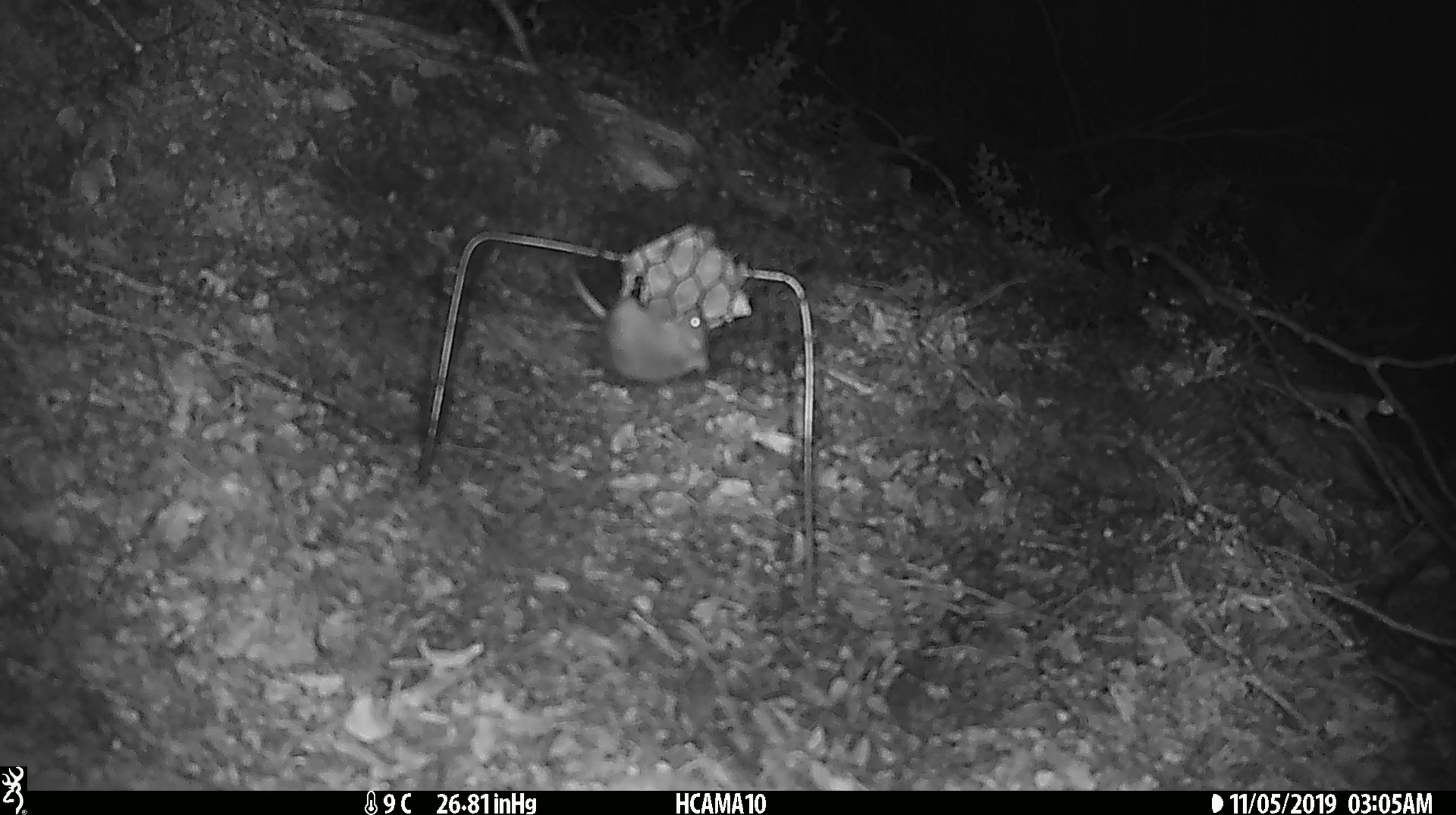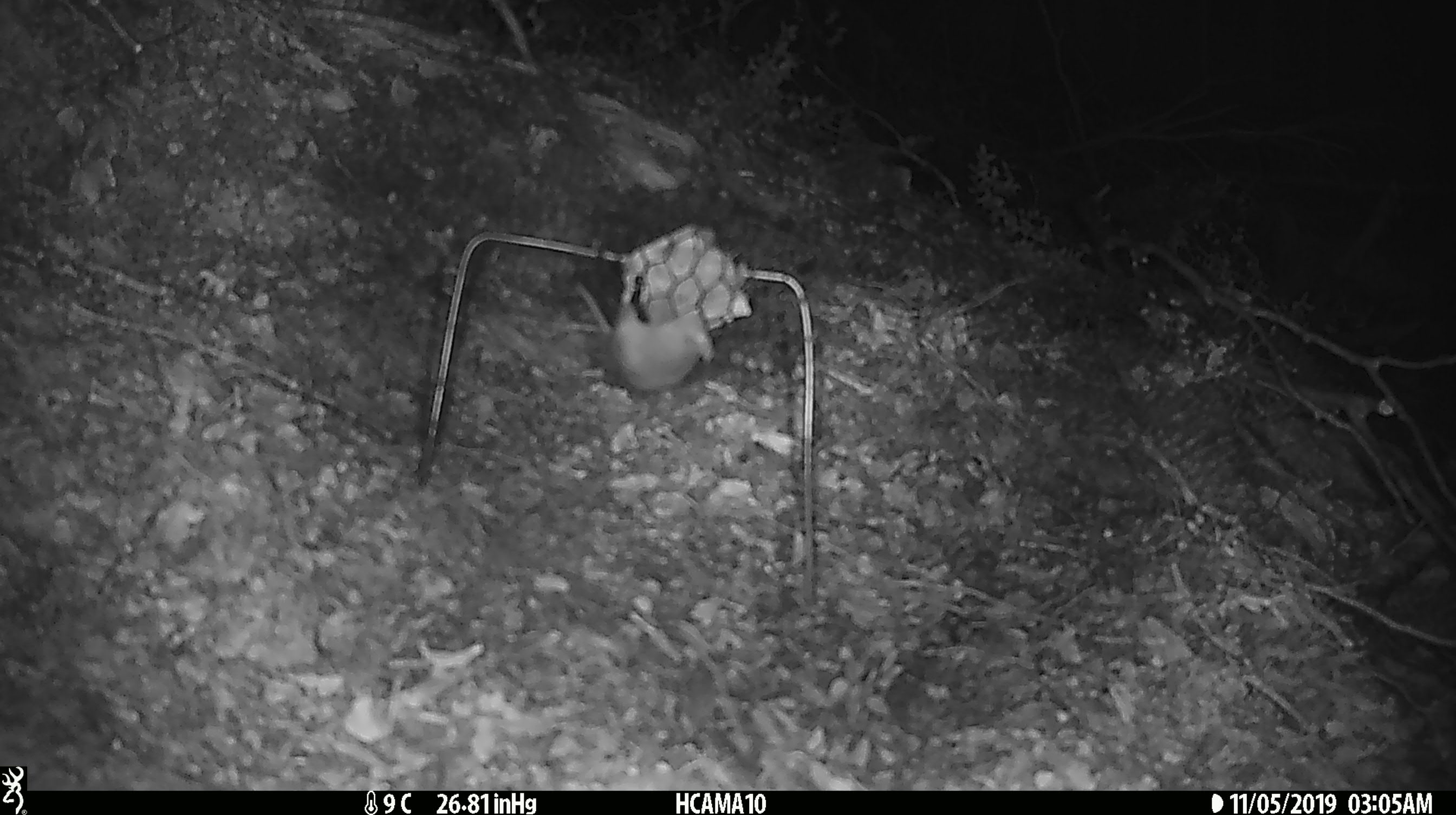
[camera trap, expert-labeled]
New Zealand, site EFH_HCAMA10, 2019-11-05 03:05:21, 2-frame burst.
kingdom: Animalia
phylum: Chordata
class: Mammalia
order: Rodentia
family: Muridae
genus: Mus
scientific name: Mus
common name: mouse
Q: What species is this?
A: Mouse (Mus).